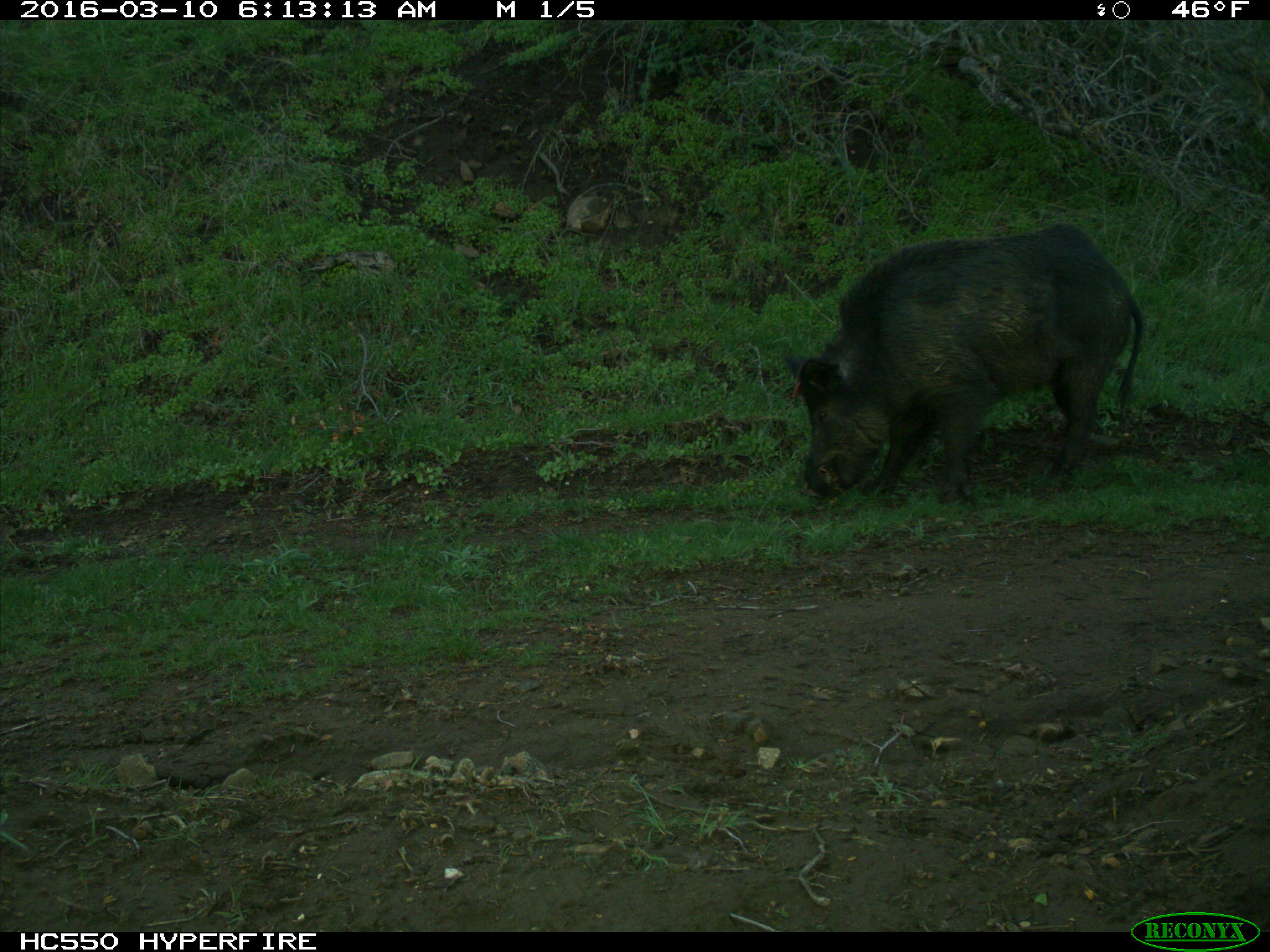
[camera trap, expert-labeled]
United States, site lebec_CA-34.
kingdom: Animalia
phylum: Chordata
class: Mammalia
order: Artiodactyla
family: Suidae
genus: Sus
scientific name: Sus scrofa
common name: wild boar